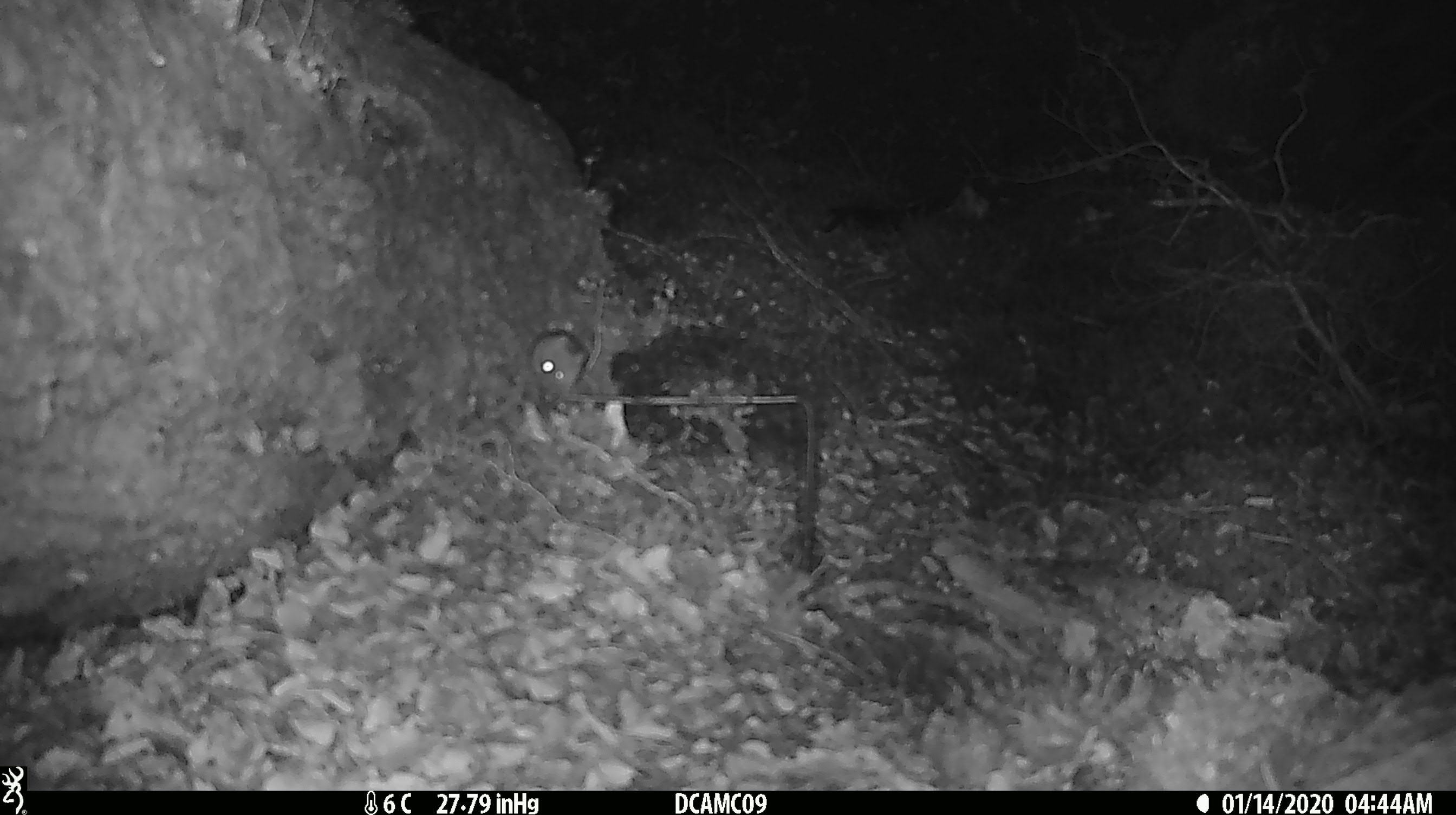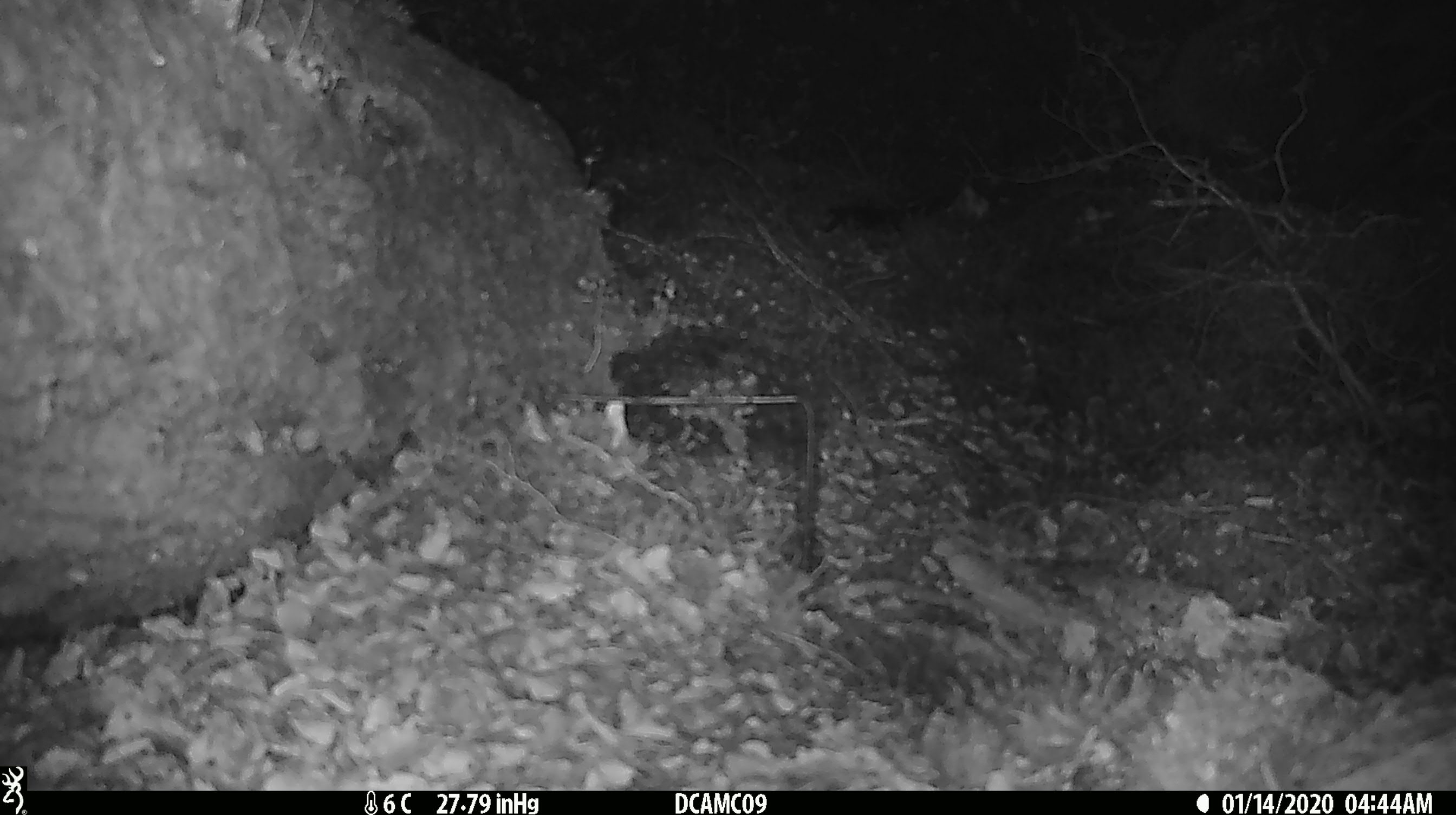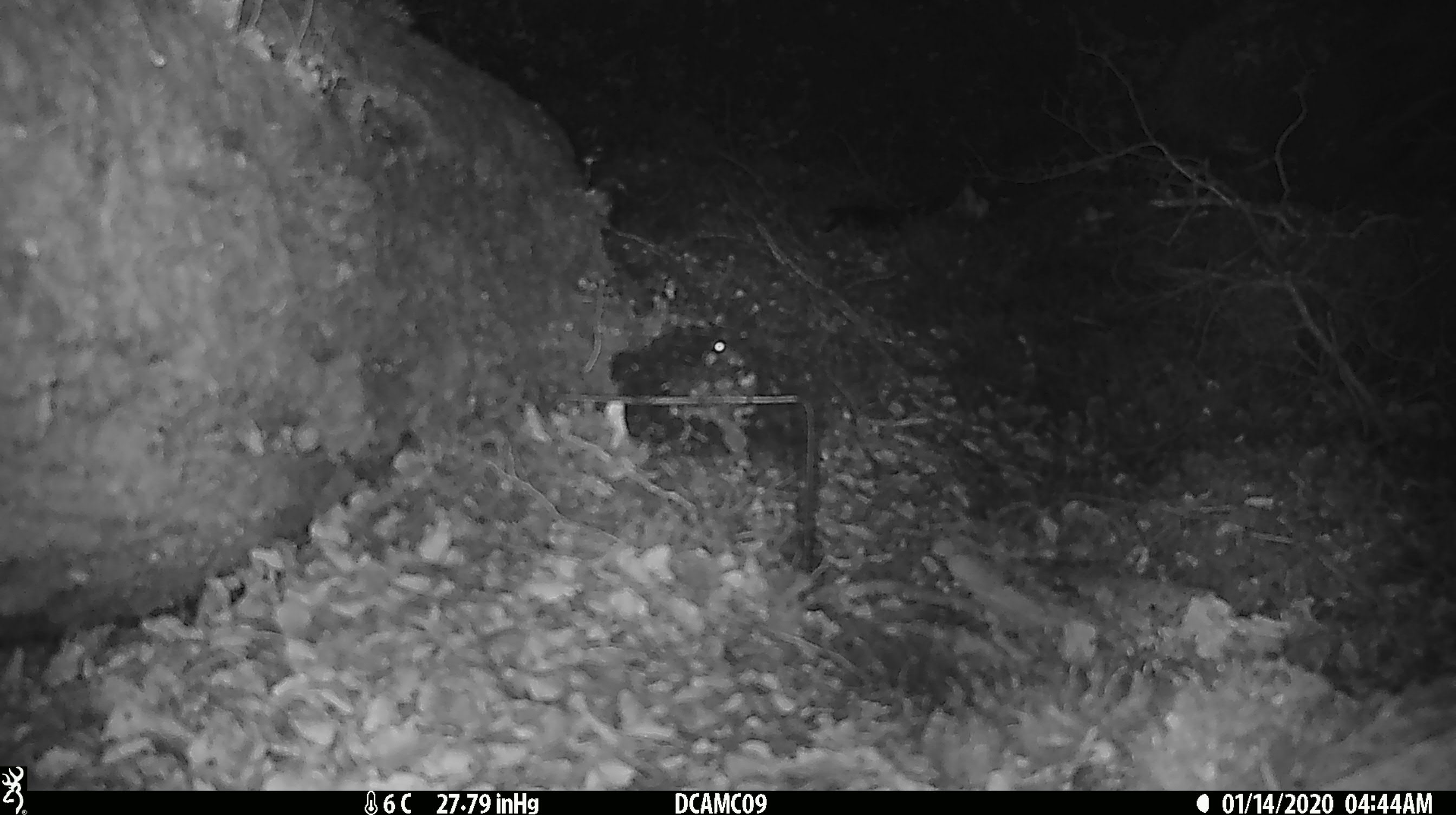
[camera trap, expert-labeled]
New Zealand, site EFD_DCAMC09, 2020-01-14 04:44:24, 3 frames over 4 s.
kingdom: Animalia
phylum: Chordata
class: Mammalia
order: Rodentia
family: Muridae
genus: Mus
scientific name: Mus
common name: mouse